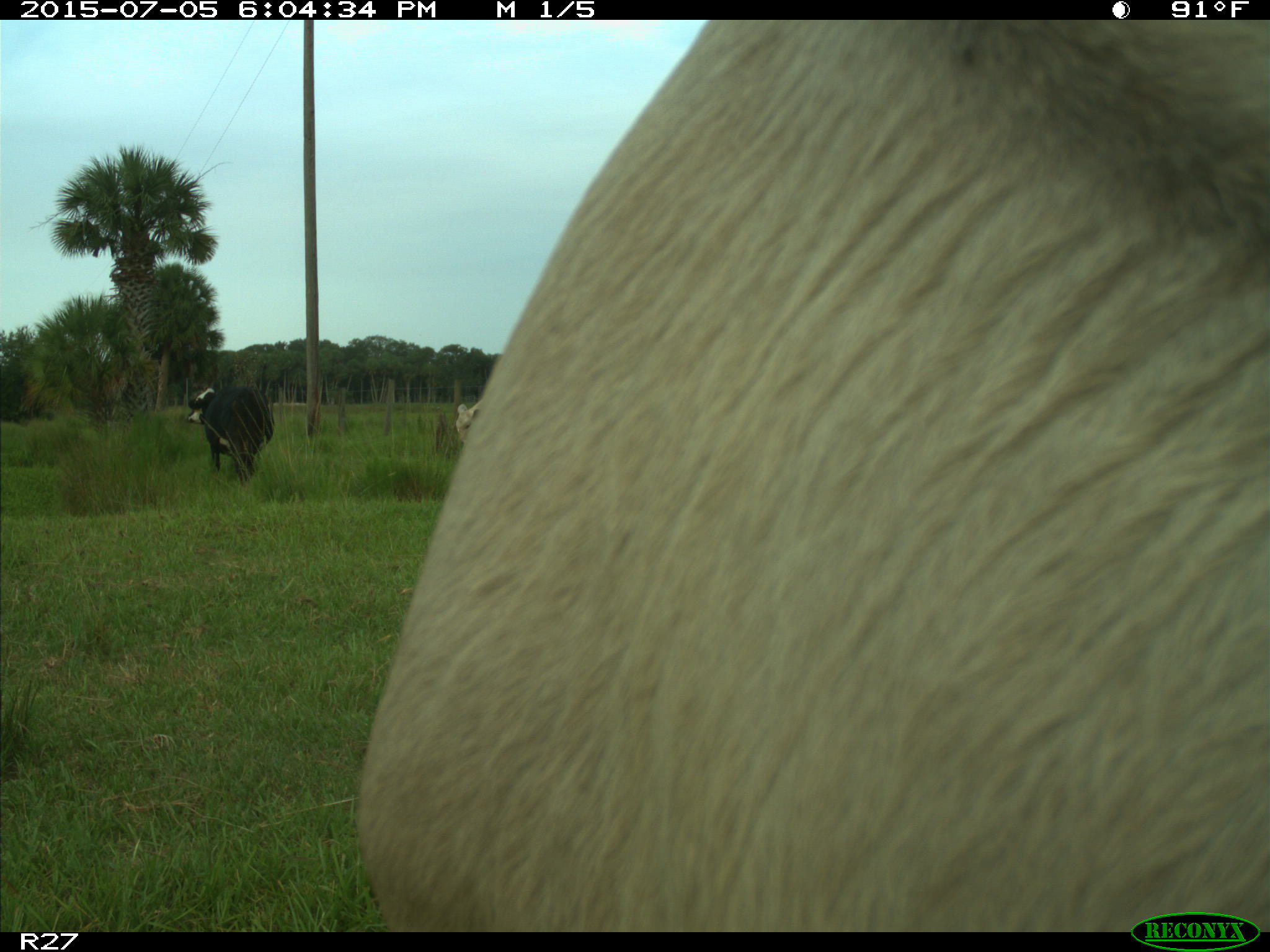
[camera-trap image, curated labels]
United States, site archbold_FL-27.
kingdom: Animalia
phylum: Chordata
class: Mammalia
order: Artiodactyla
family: Bovidae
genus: Bos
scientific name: Bos taurus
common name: domestic cow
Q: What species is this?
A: Bos taurus (domestic cow).